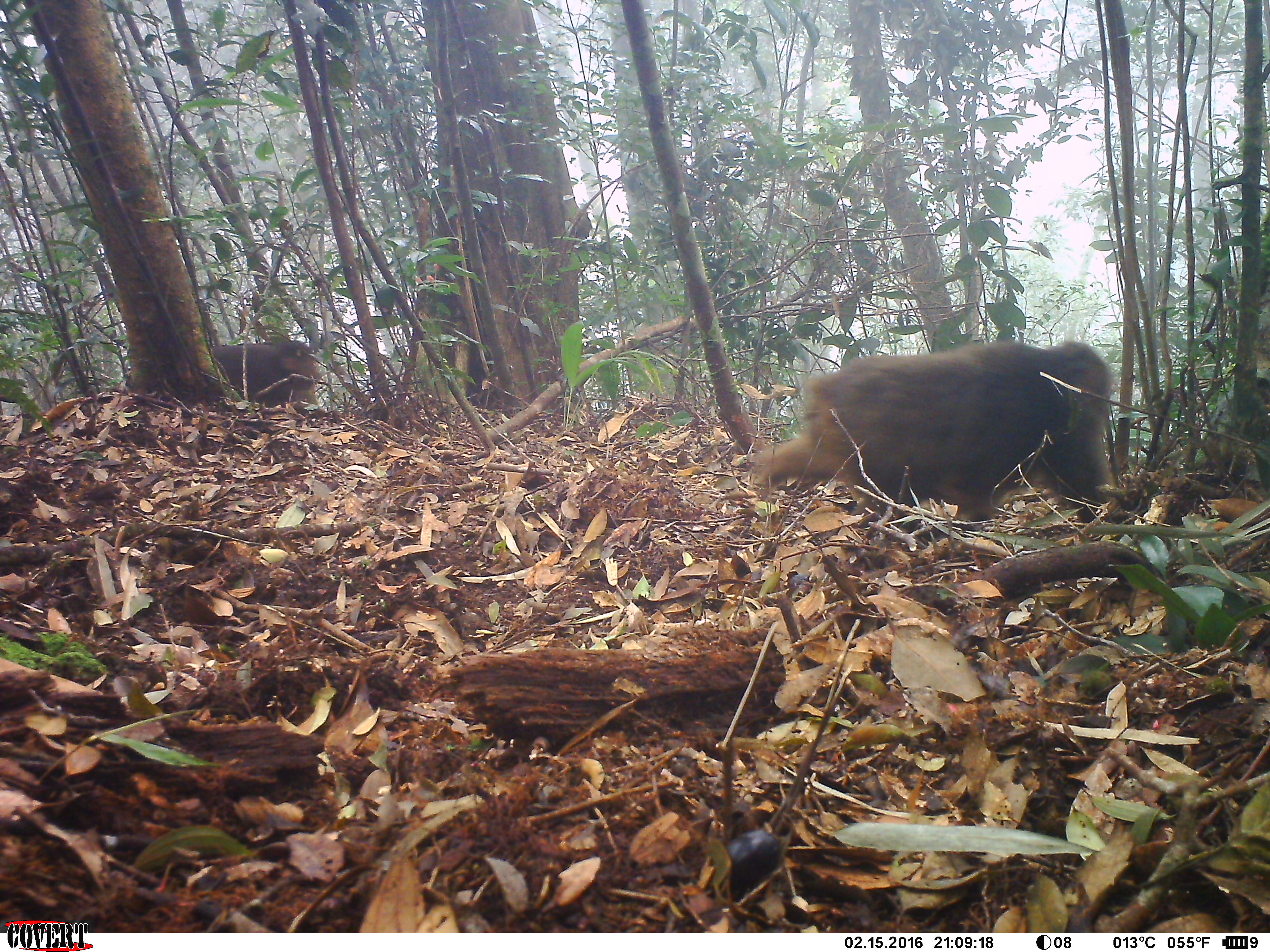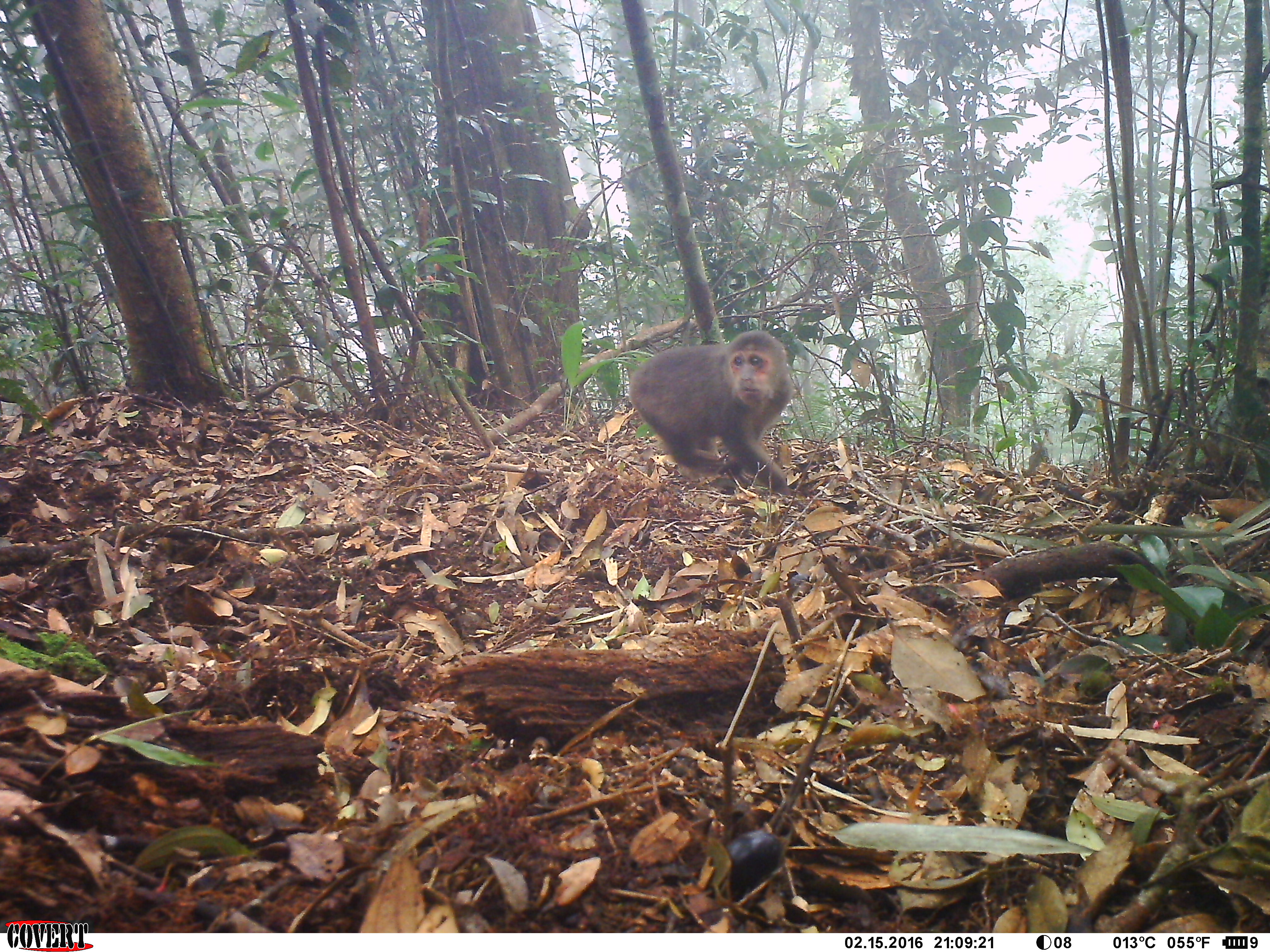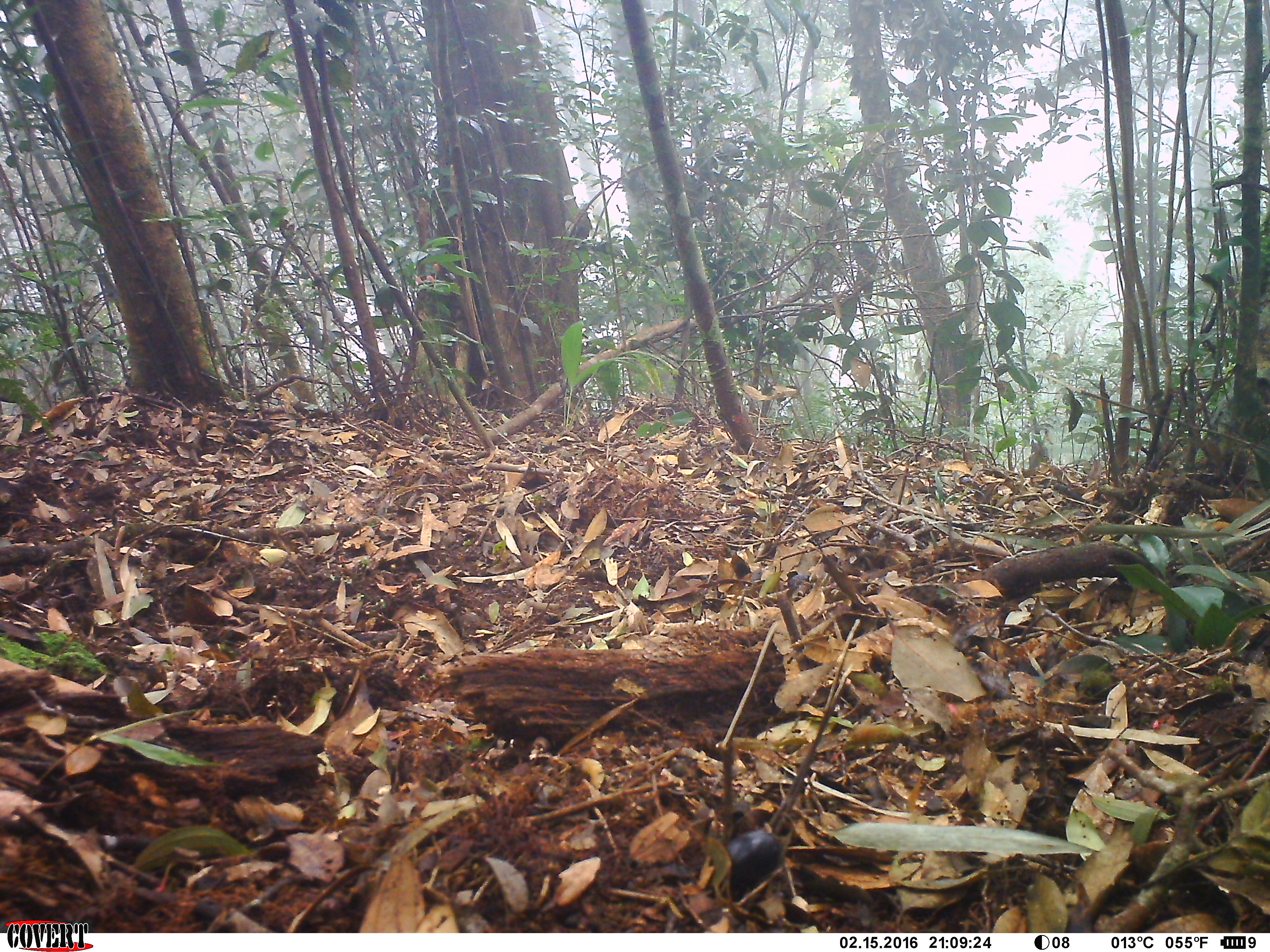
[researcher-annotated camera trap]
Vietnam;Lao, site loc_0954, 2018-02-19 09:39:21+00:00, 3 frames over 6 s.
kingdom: Animalia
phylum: Chordata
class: Mammalia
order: Primates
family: Cercopithecidae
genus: Macaca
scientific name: Macaca arctoides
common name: stump-tailed macaque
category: stump tailed macaque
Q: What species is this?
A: Stump tailed macaque (stump-tailed macaque) (Macaca arctoides).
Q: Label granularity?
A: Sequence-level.